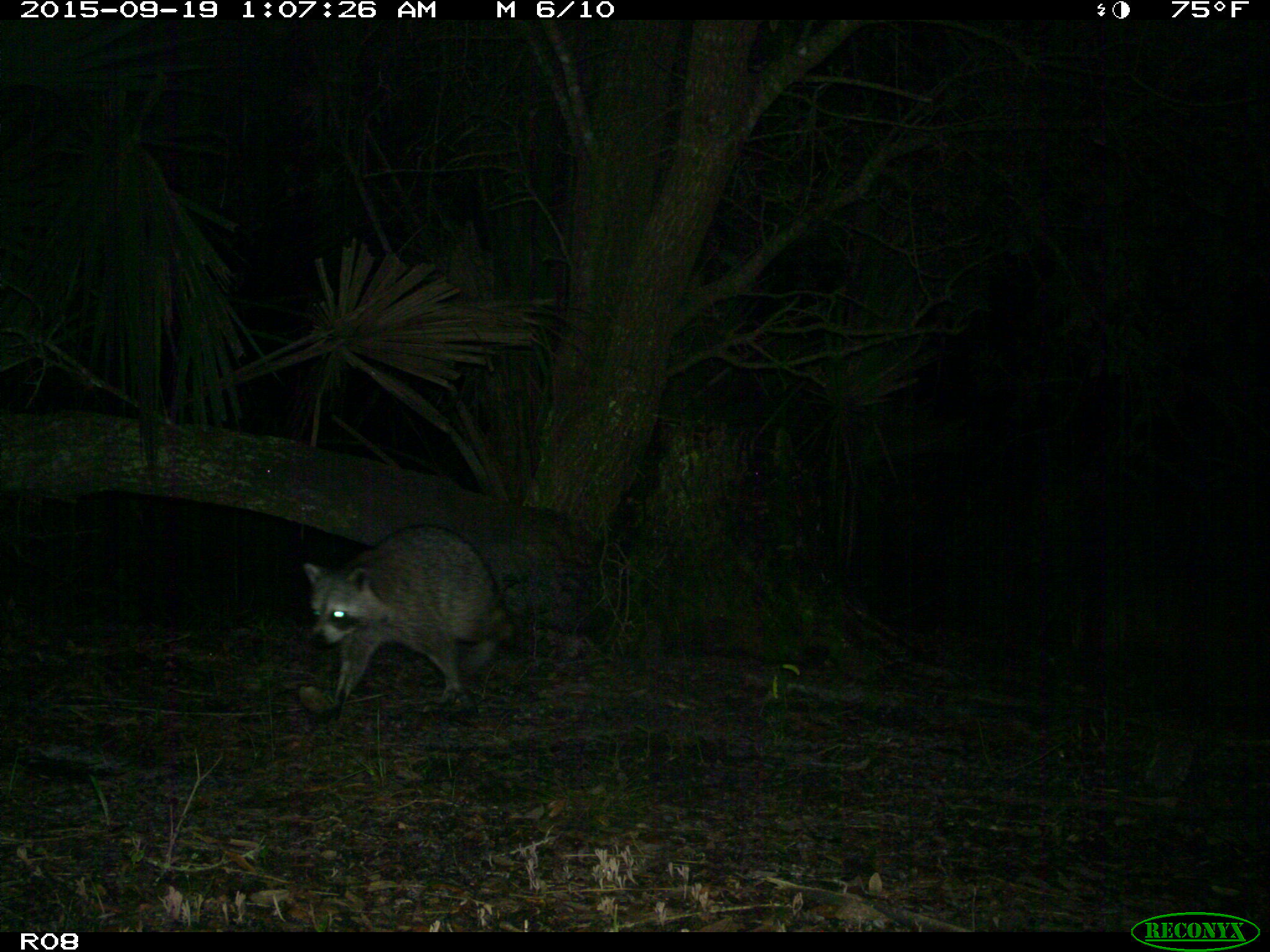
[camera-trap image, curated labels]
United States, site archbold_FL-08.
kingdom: Animalia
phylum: Chordata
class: Mammalia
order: Carnivora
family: Procyonidae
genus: Procyon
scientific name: Procyon lotor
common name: common raccoon